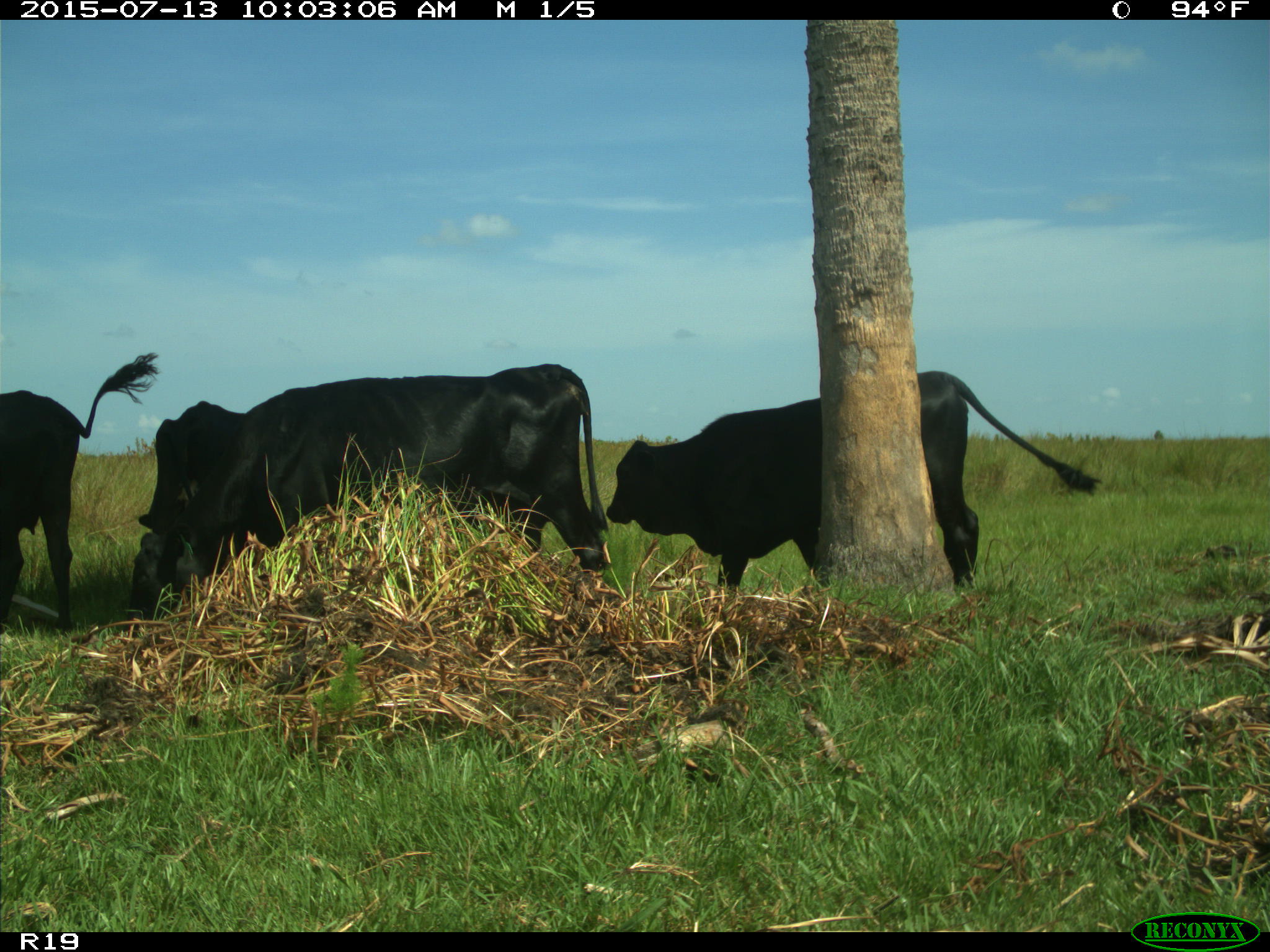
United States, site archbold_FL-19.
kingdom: Animalia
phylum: Chordata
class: Mammalia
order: Artiodactyla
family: Bovidae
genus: Bos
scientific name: Bos taurus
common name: domestic cow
Bos taurus (domestic cow).